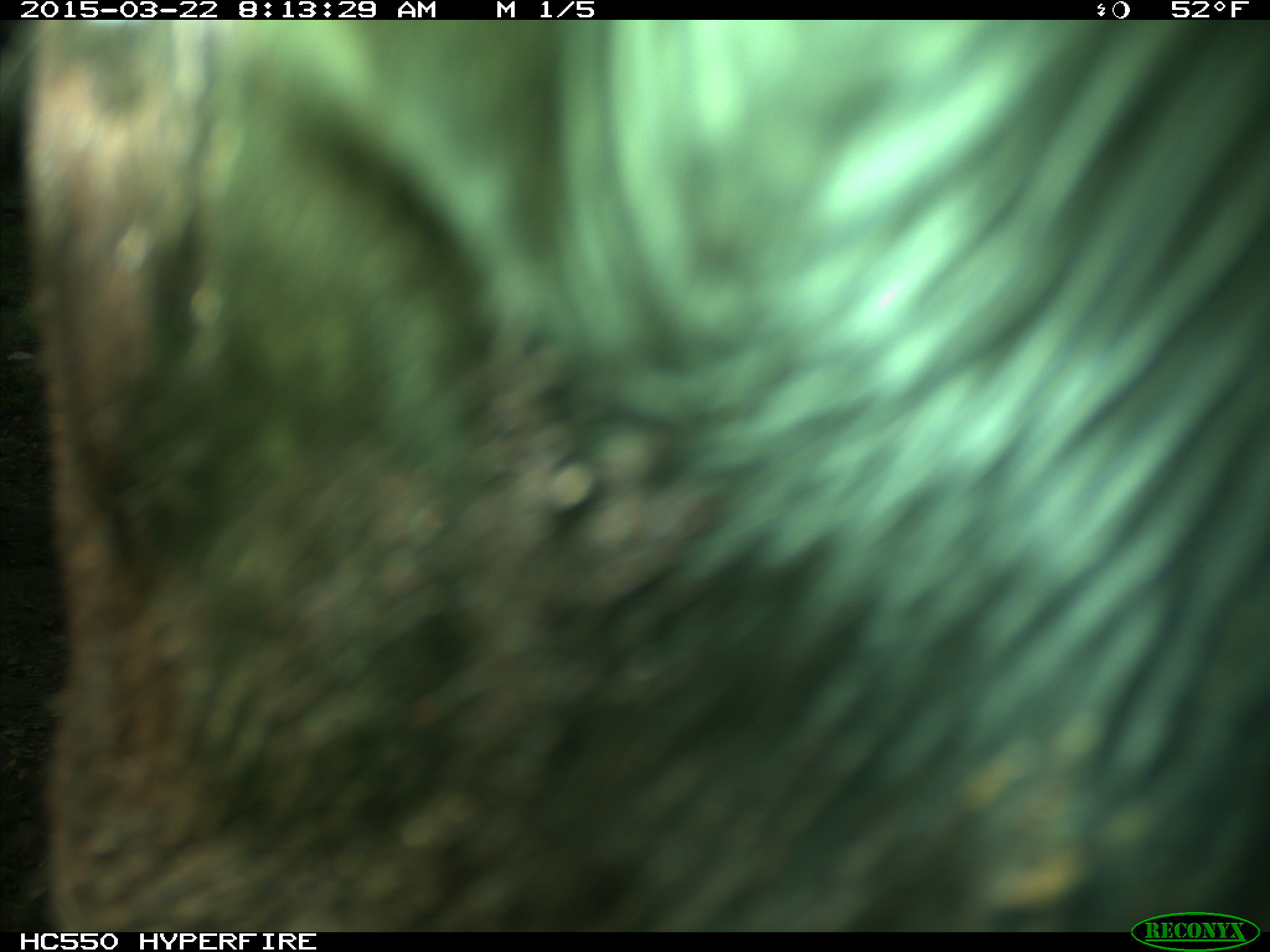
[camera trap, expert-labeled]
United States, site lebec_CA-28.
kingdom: Animalia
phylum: Chordata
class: Mammalia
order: Artiodactyla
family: Bovidae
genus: Bos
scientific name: Bos taurus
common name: domestic cow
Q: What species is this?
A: Bos taurus (domestic cow).